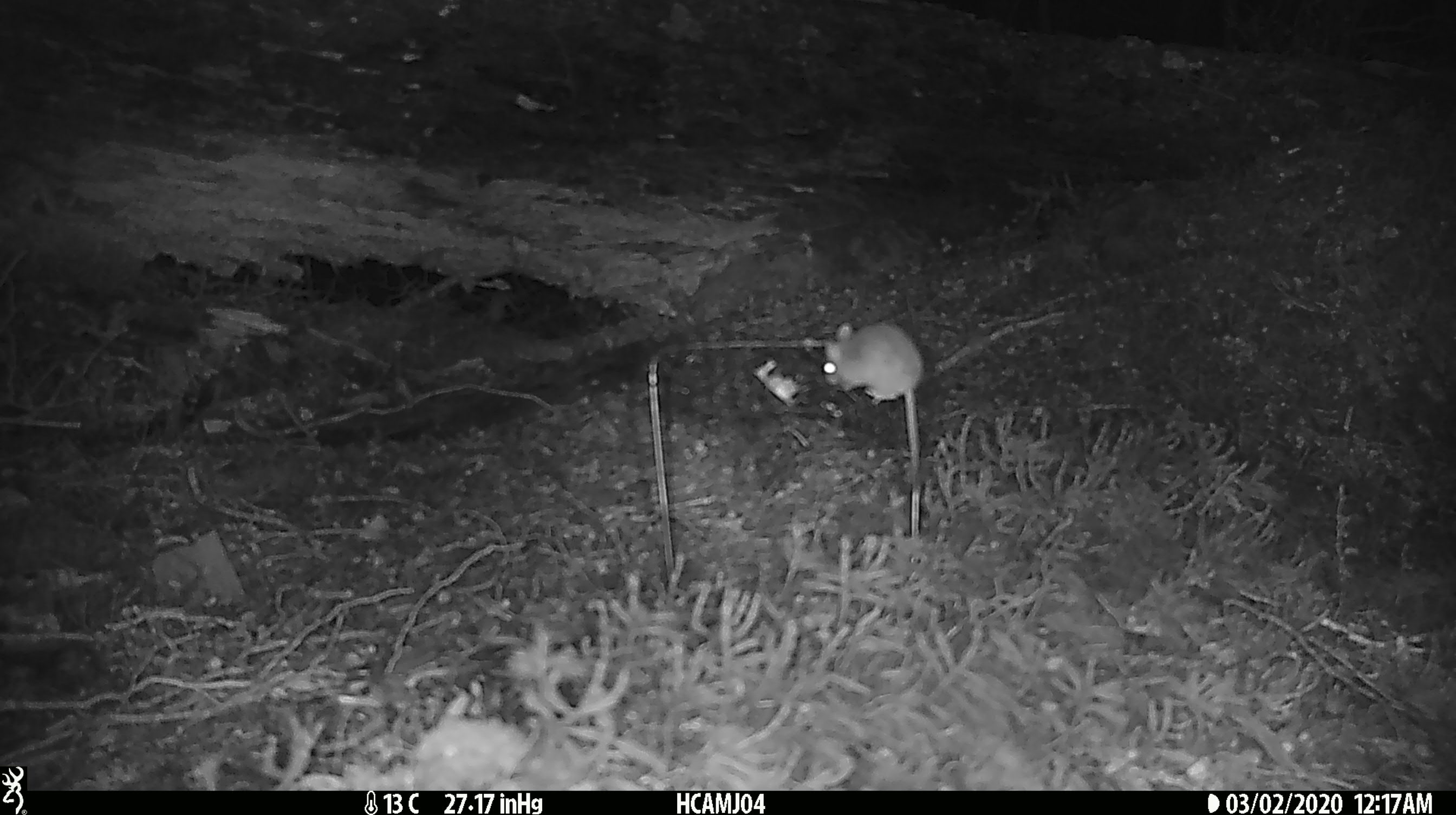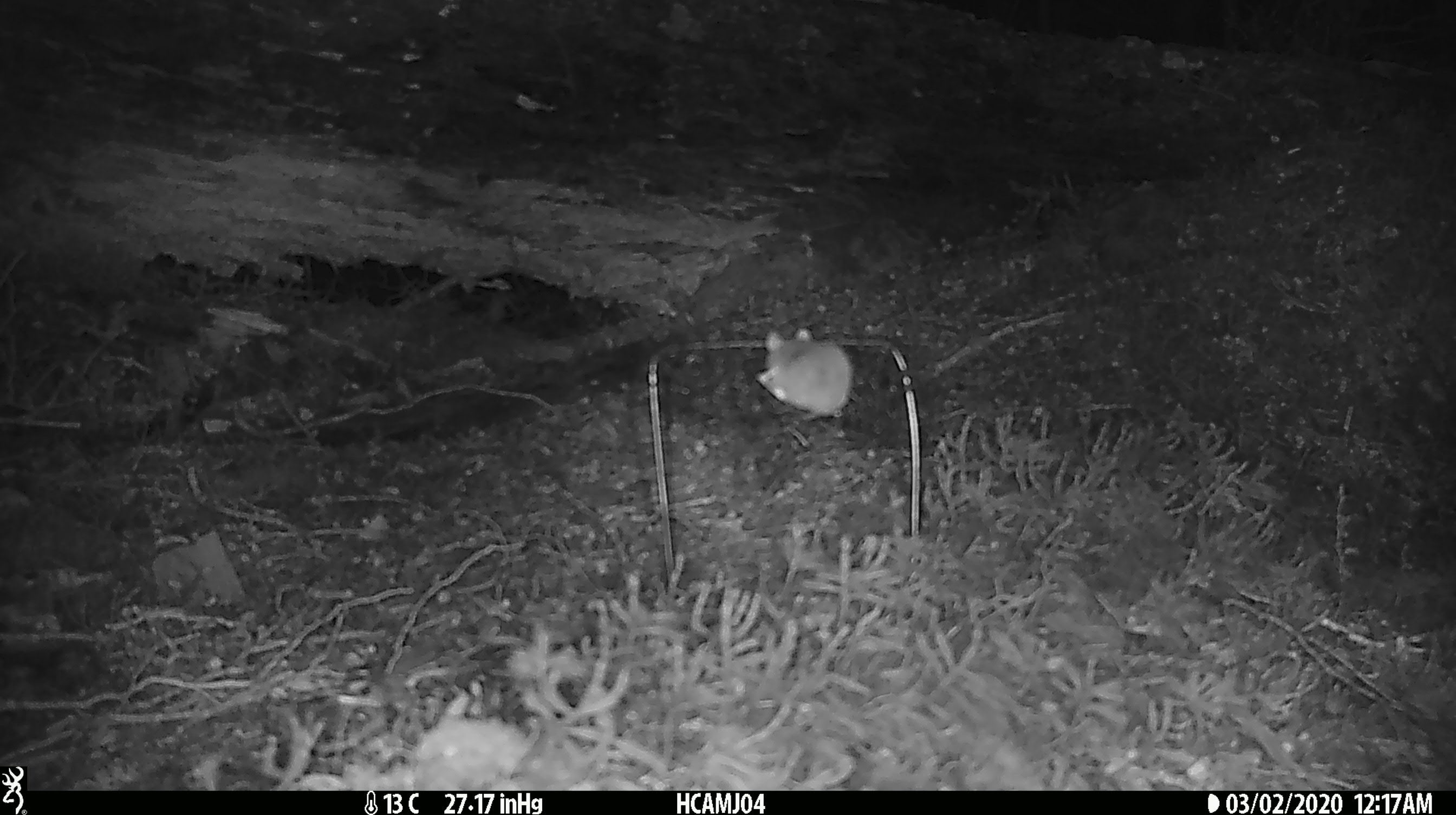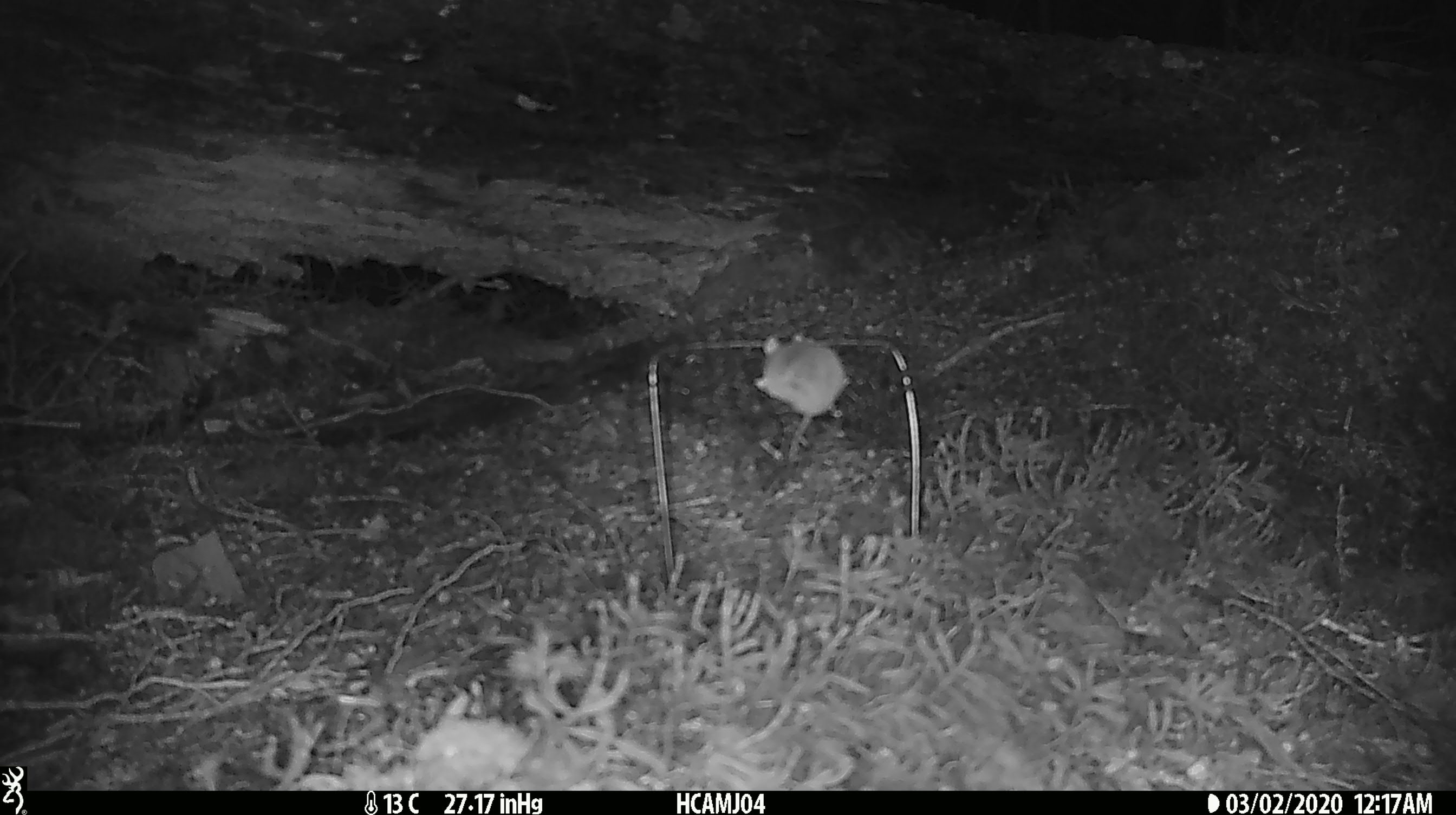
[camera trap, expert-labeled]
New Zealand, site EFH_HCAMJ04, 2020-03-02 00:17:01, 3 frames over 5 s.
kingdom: Animalia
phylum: Chordata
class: Mammalia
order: Rodentia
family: Muridae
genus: Mus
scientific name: Mus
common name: mouse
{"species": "mouse (Mus)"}